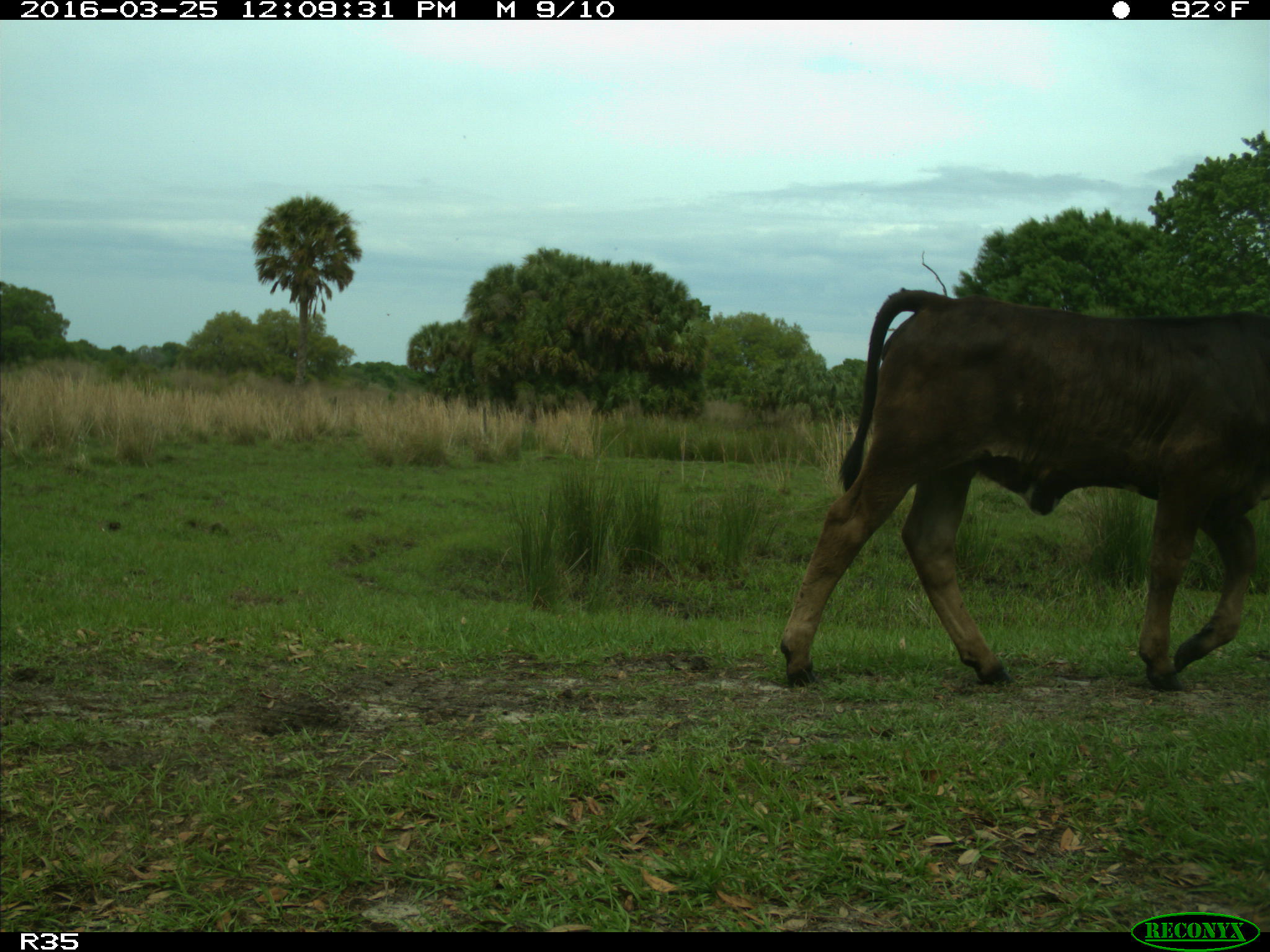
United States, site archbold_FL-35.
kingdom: Animalia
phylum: Chordata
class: Mammalia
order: Artiodactyla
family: Bovidae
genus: Bos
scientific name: Bos taurus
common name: domestic cow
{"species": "Bos taurus (domestic cow)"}